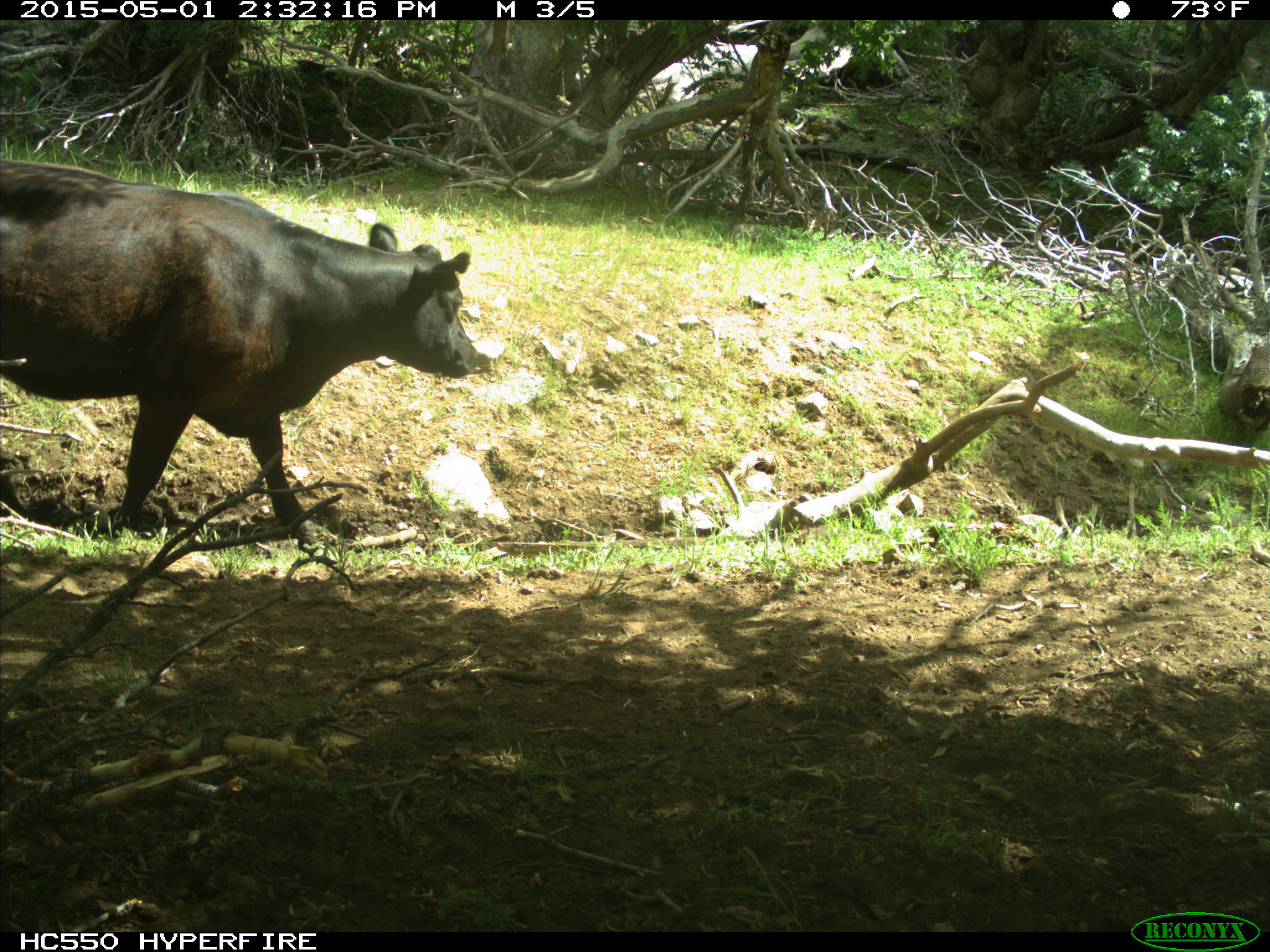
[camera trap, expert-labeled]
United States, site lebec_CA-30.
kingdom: Animalia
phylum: Chordata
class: Mammalia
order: Artiodactyla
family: Bovidae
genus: Bos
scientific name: Bos taurus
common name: domestic cow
Bos taurus (domestic cow).